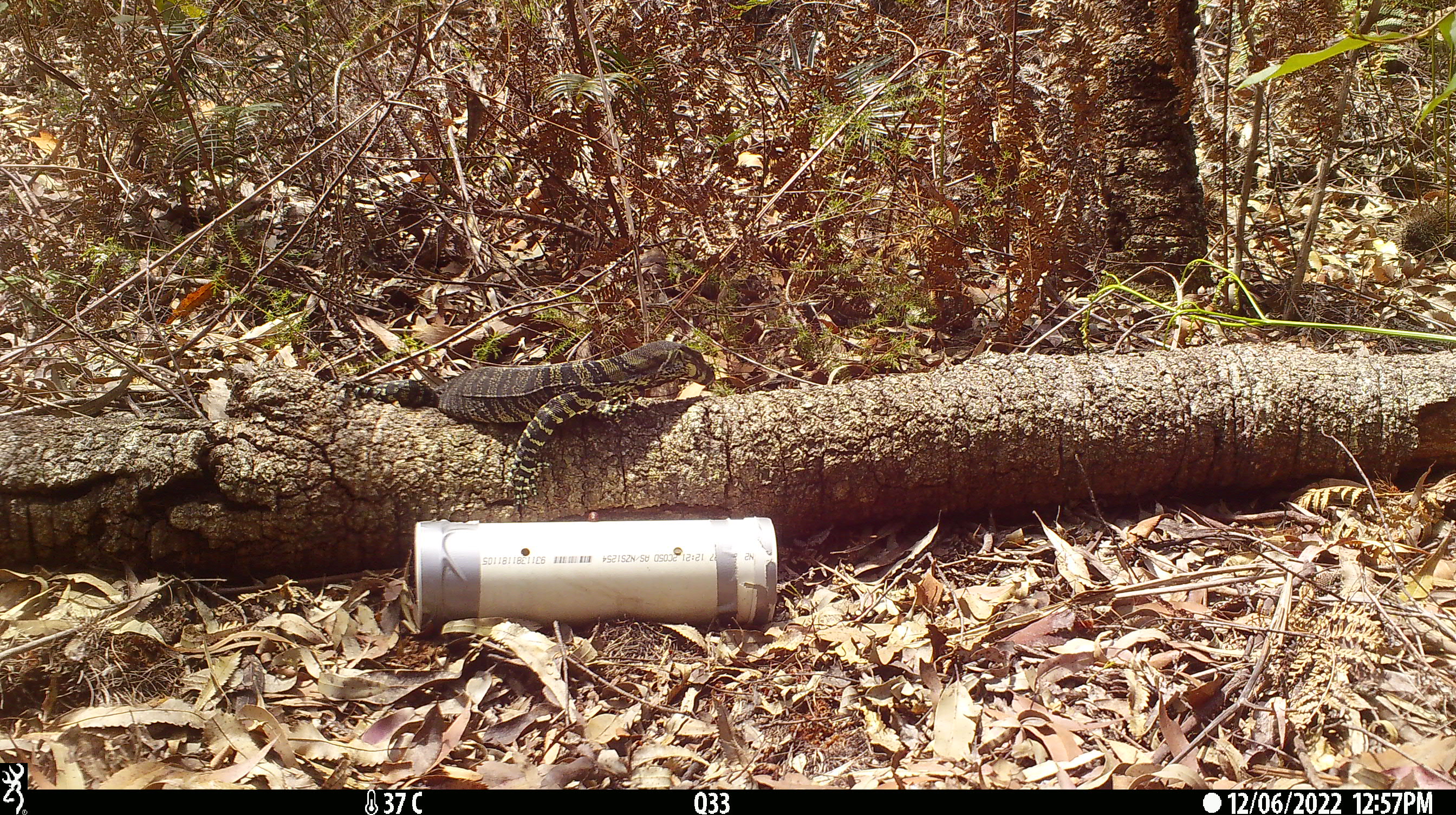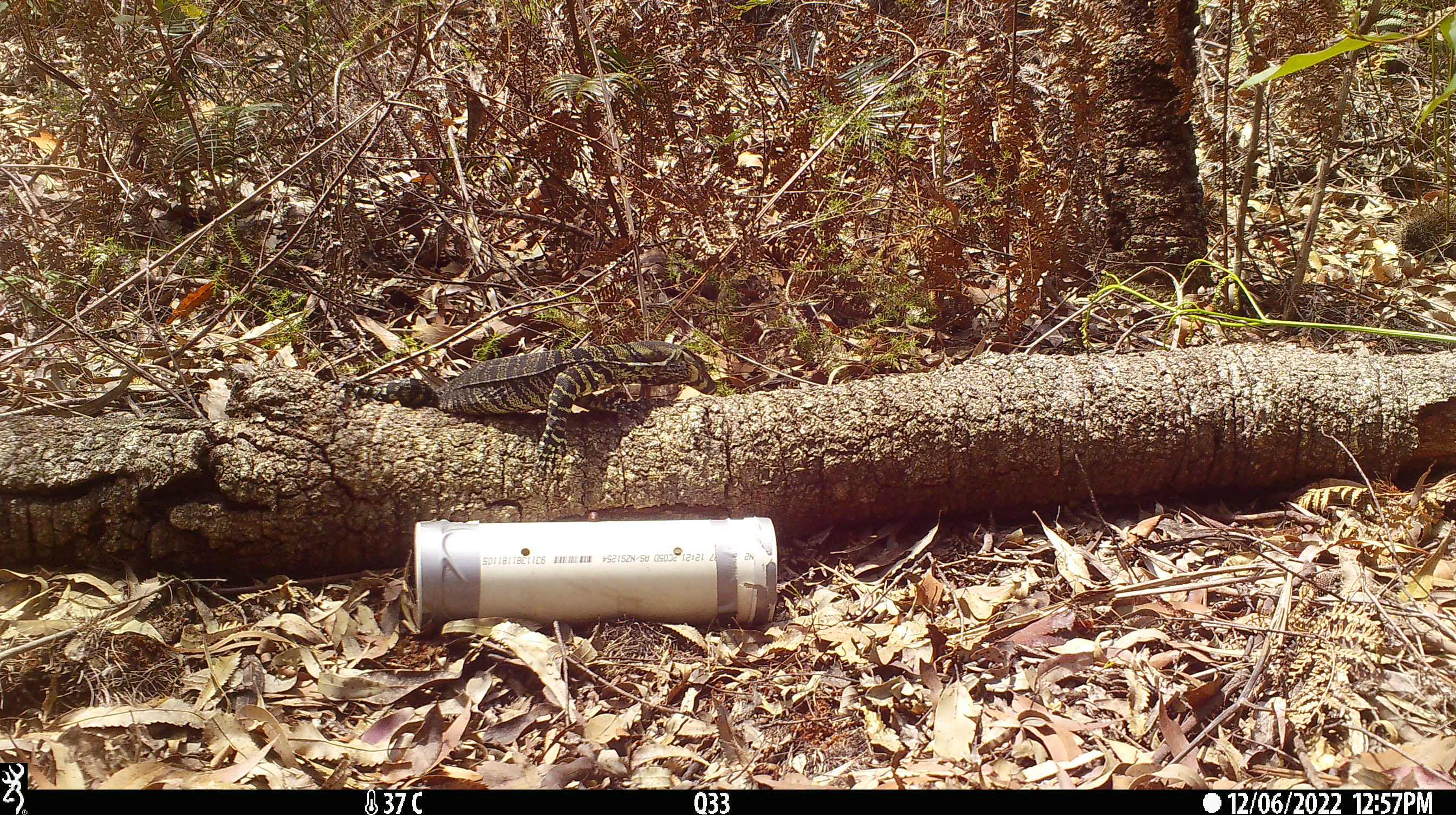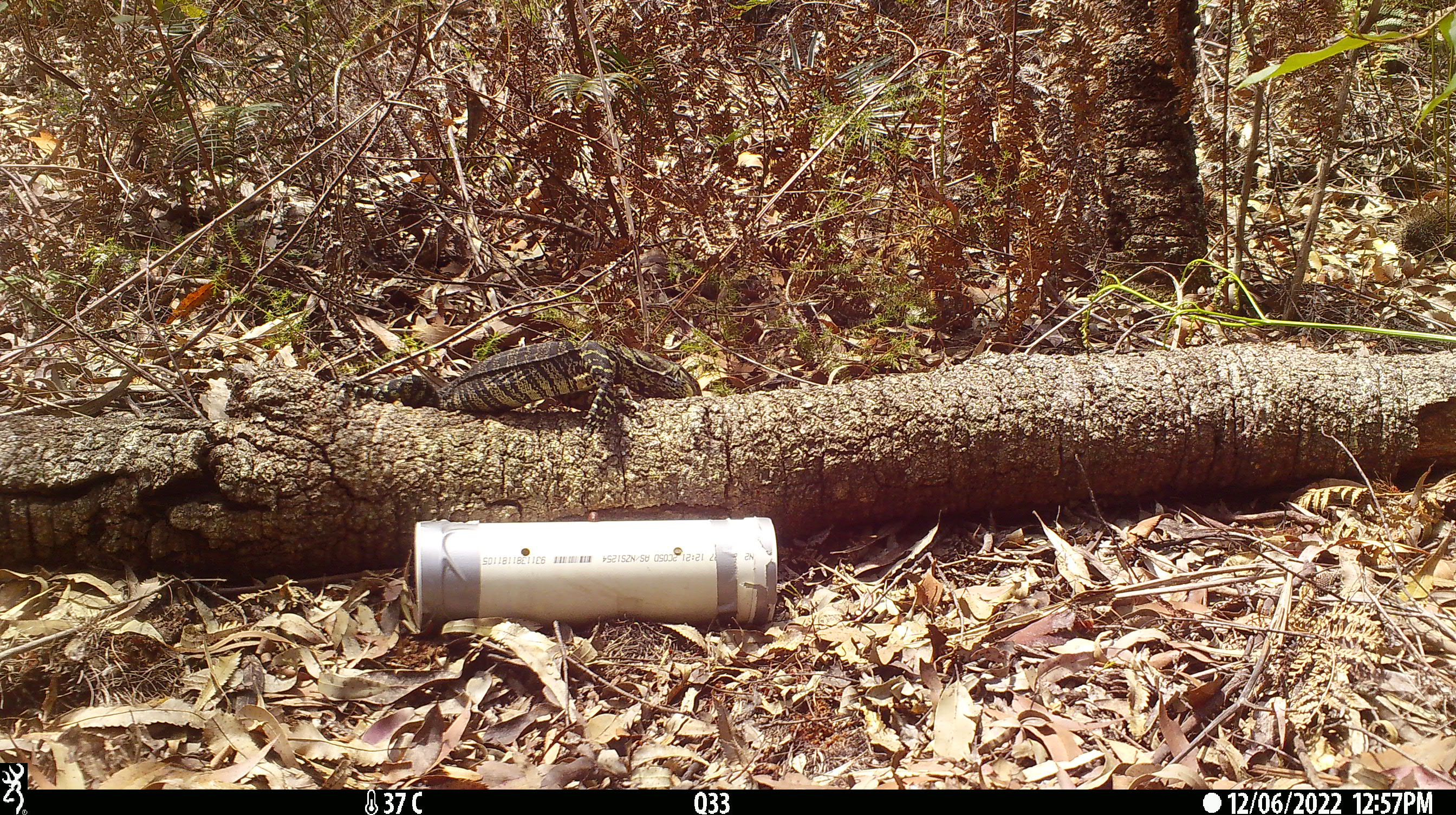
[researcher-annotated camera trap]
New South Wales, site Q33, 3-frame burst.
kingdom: Animalia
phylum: Chordata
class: Reptilia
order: Squamata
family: Varanidae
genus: Varanus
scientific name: Varanus varius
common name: lace monitor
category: goanna